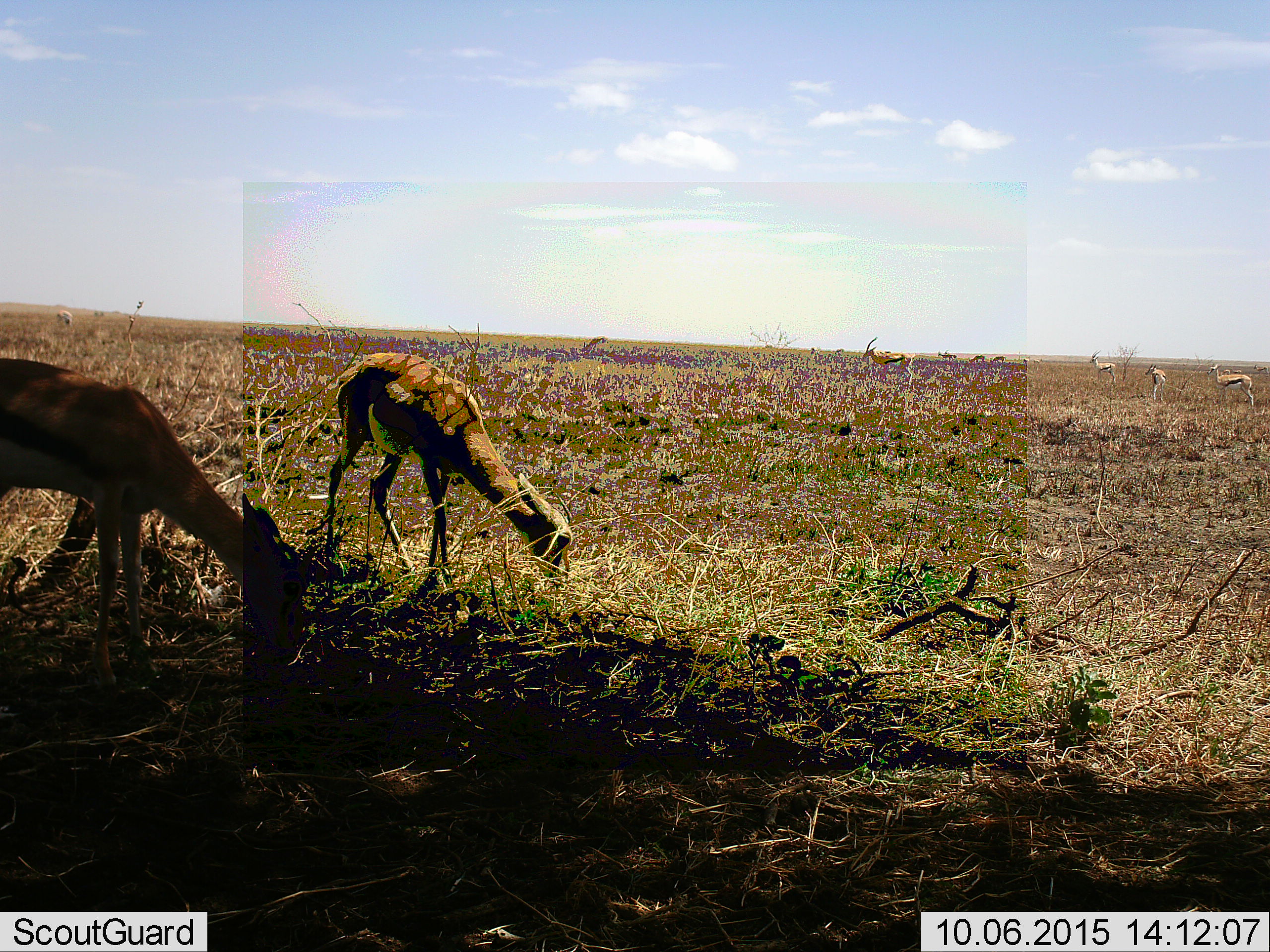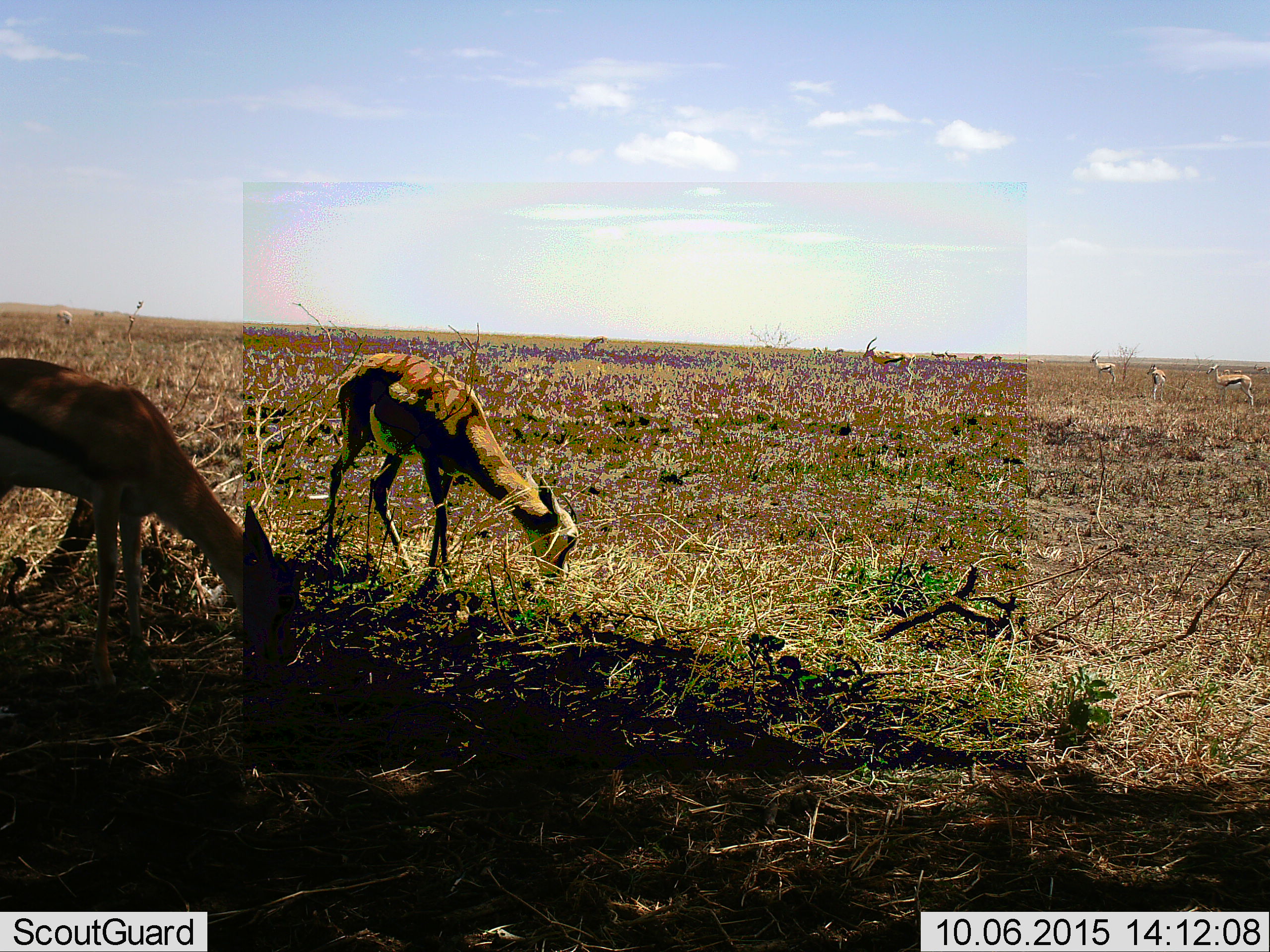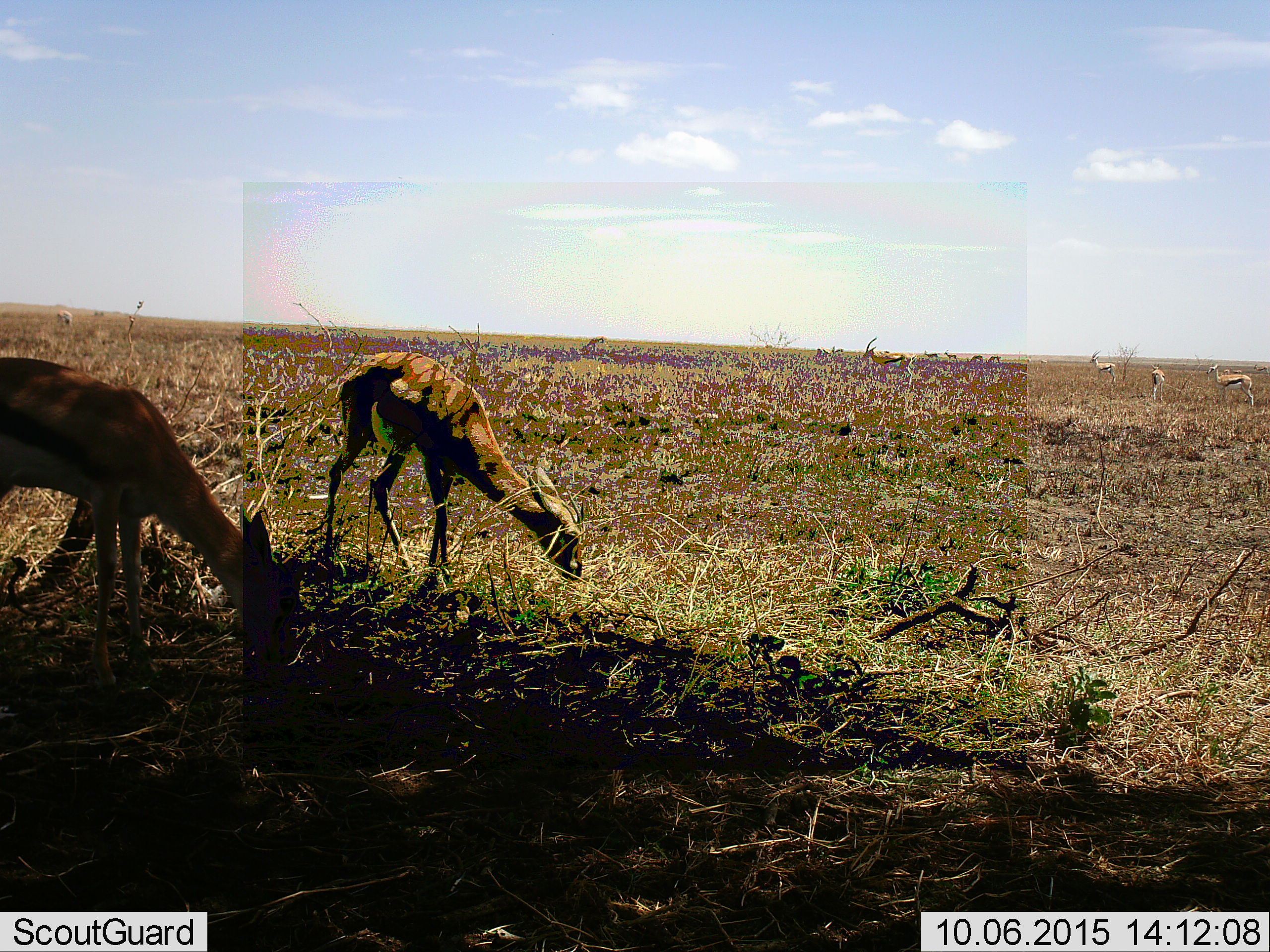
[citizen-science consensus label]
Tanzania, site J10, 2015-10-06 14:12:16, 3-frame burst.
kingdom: Animalia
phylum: Chordata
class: Mammalia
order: Artiodactyla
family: Bovidae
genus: Eudorcas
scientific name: Eudorcas thomsonii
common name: thomson's gazelle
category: gazellethomsons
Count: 11-50.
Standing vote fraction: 57%.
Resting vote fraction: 14%.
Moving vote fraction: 14%.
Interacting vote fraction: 14%.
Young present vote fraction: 14%.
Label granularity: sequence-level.